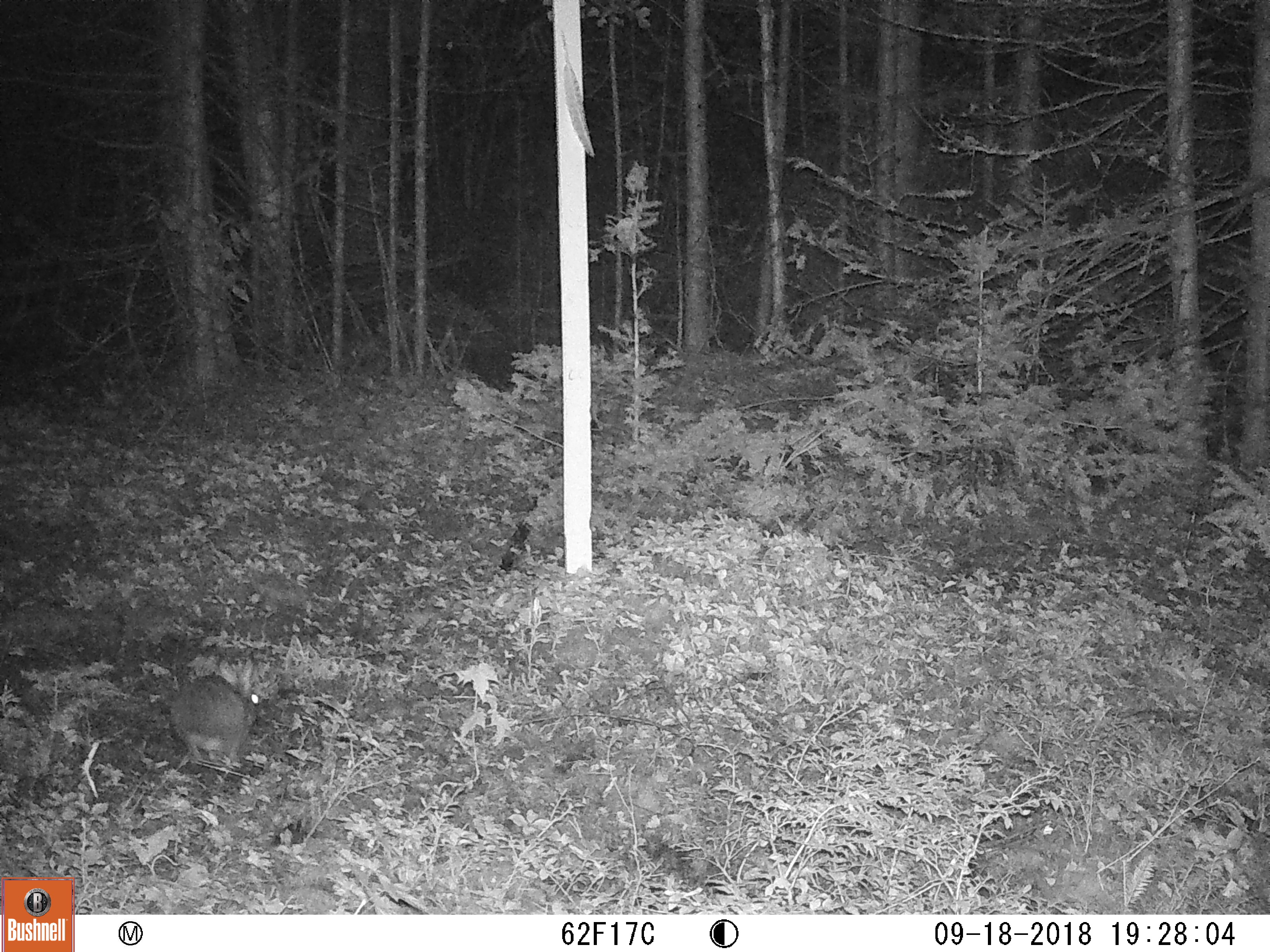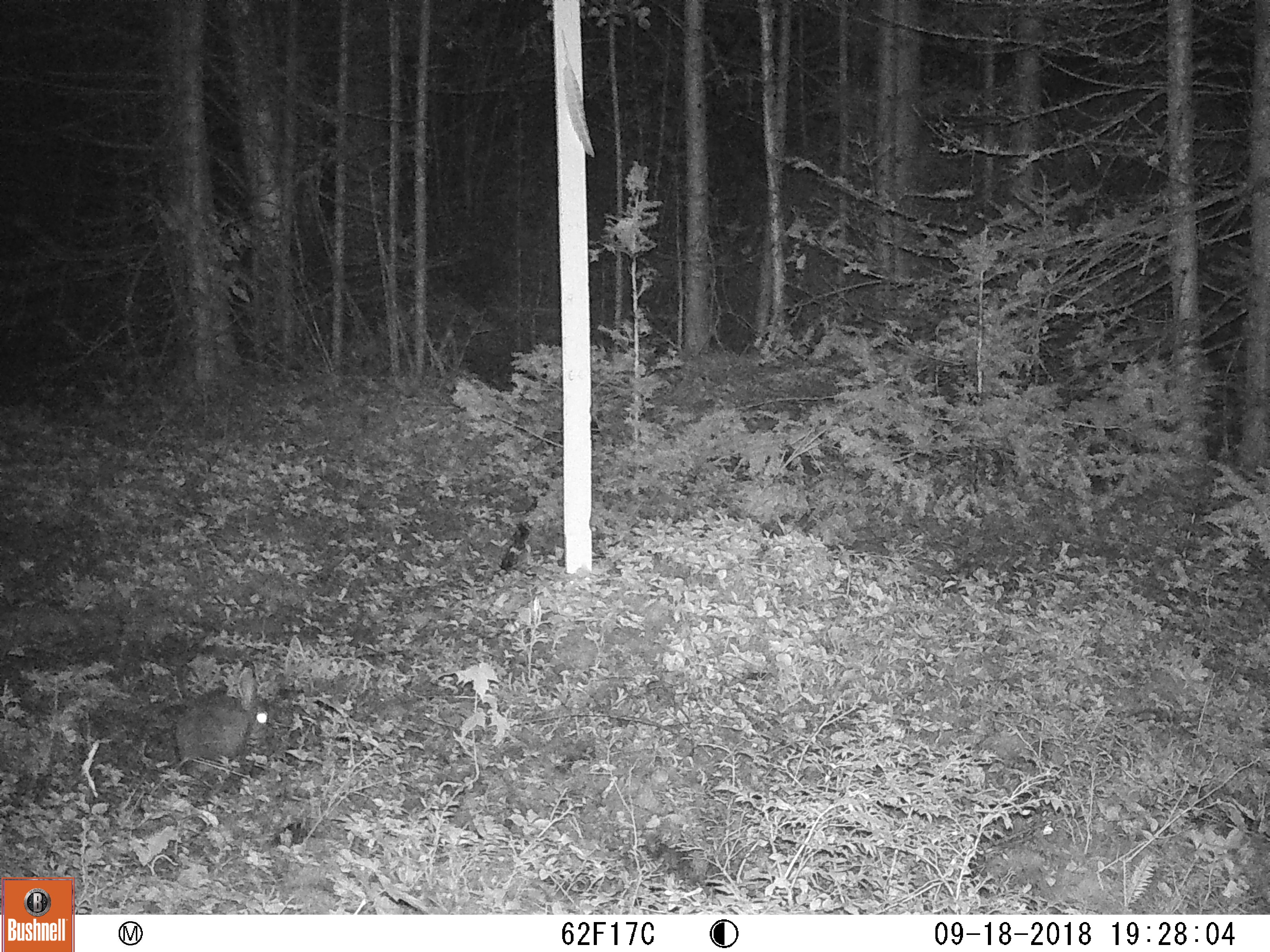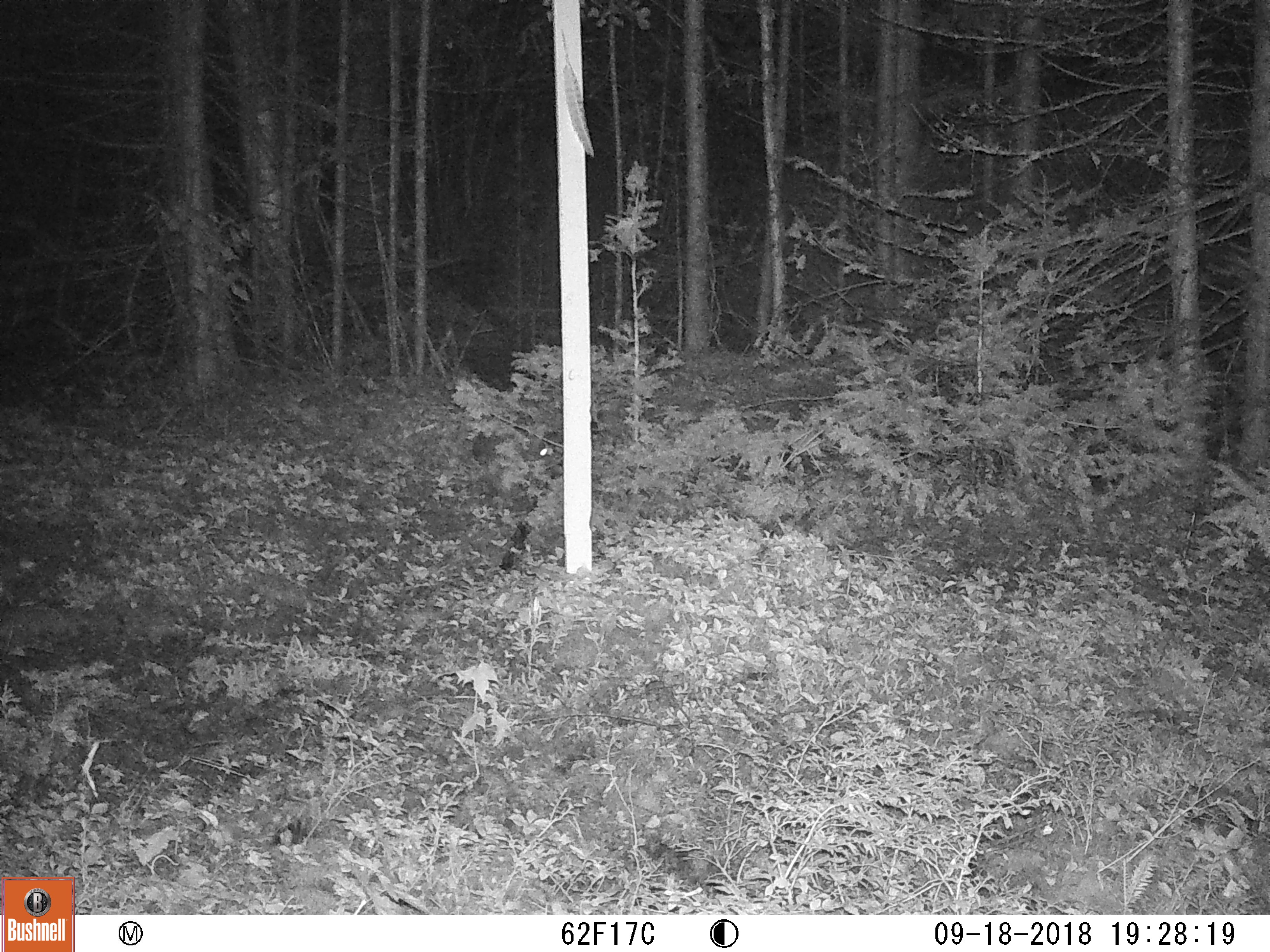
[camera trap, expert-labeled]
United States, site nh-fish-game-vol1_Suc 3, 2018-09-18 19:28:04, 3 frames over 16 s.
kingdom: Animalia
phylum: Chordata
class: Mammalia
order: Lagomorpha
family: Leporidae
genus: Lepus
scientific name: Lepus americanus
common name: snowshoe hare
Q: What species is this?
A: Snowshoe hare (Lepus americanus).